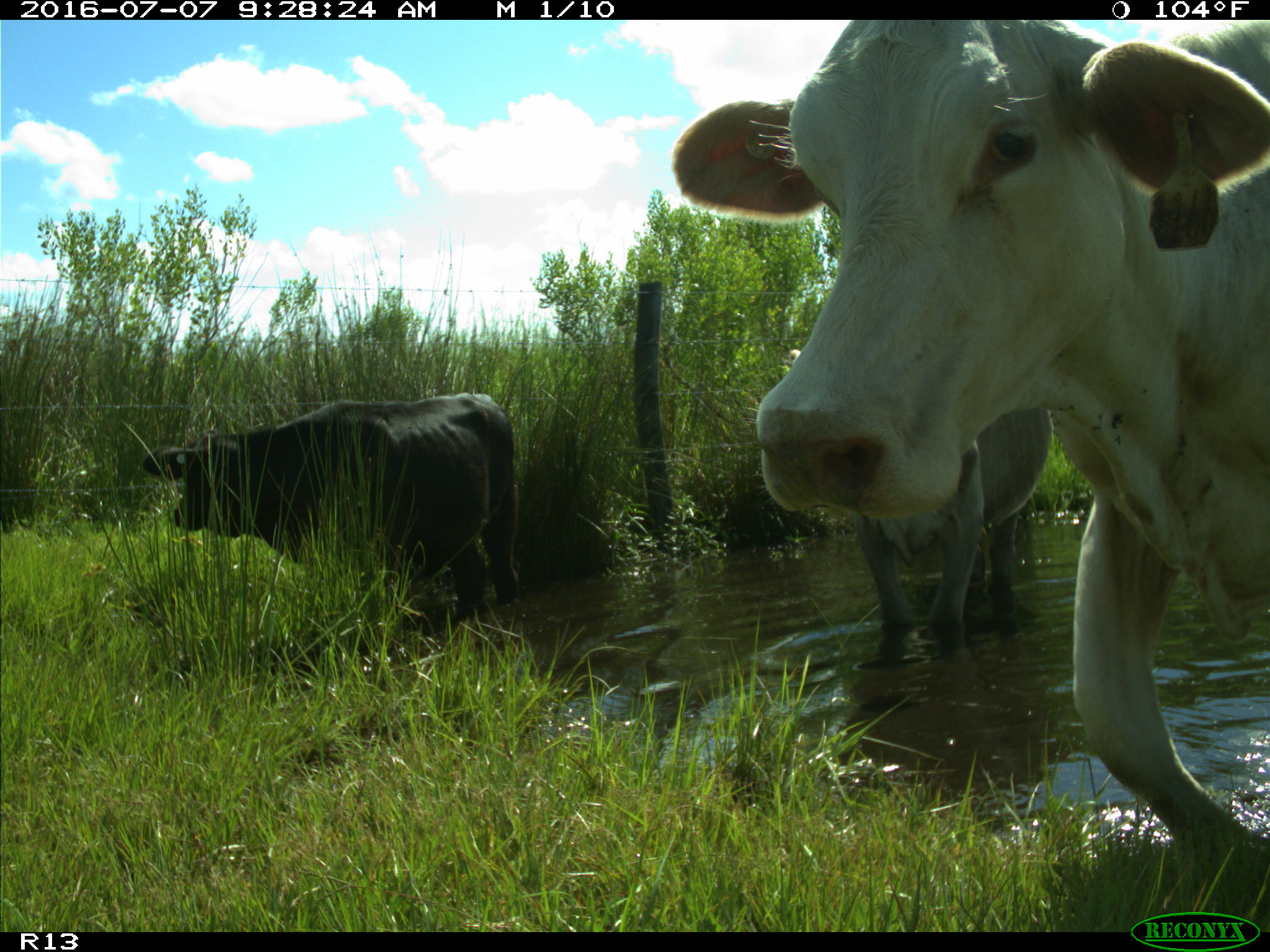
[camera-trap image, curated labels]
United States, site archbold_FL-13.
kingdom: Animalia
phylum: Chordata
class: Mammalia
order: Artiodactyla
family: Bovidae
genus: Bos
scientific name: Bos taurus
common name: domestic cow